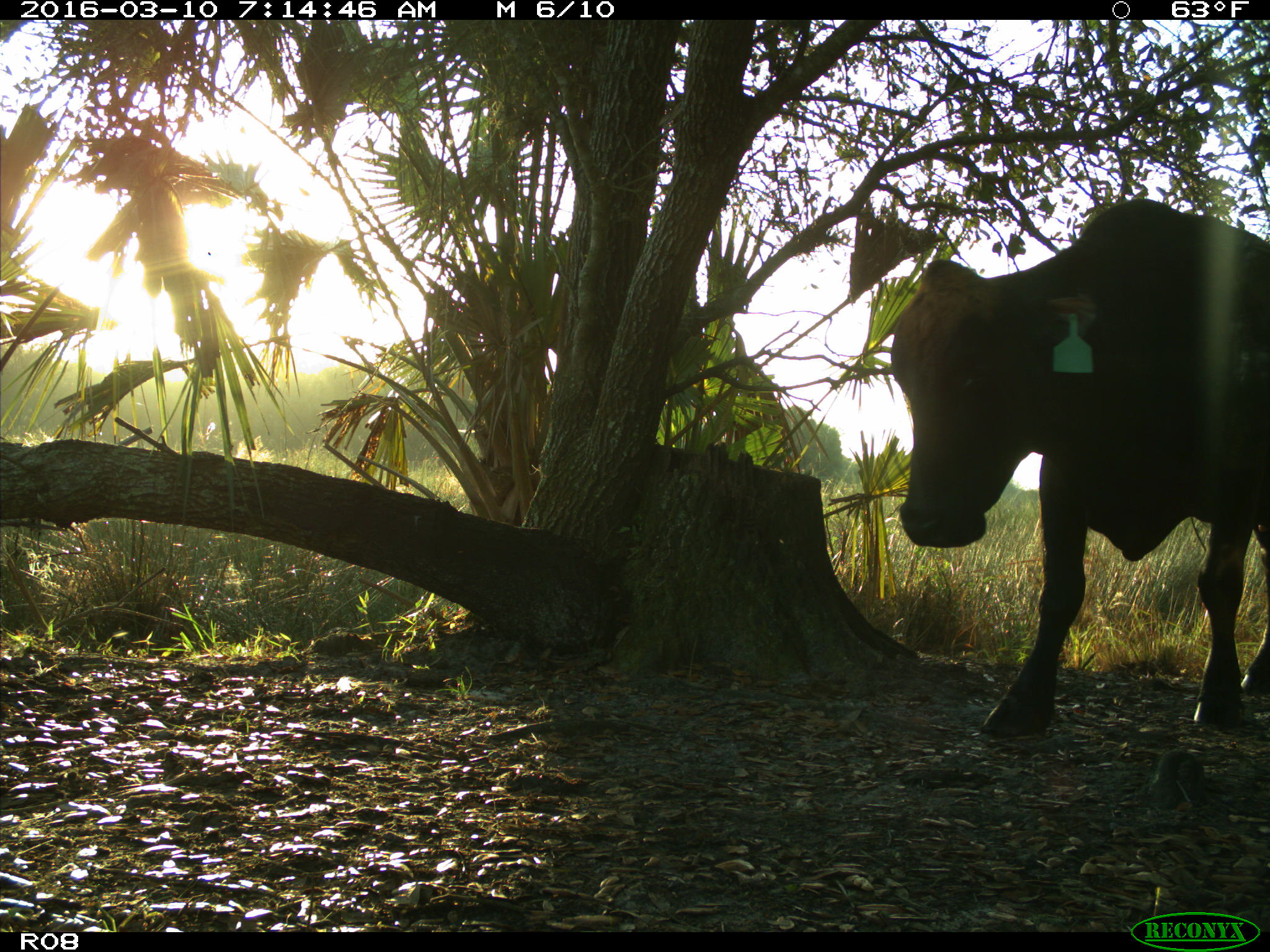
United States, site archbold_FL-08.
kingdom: Animalia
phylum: Chordata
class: Mammalia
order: Artiodactyla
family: Bovidae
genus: Bos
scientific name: Bos taurus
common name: domestic cow